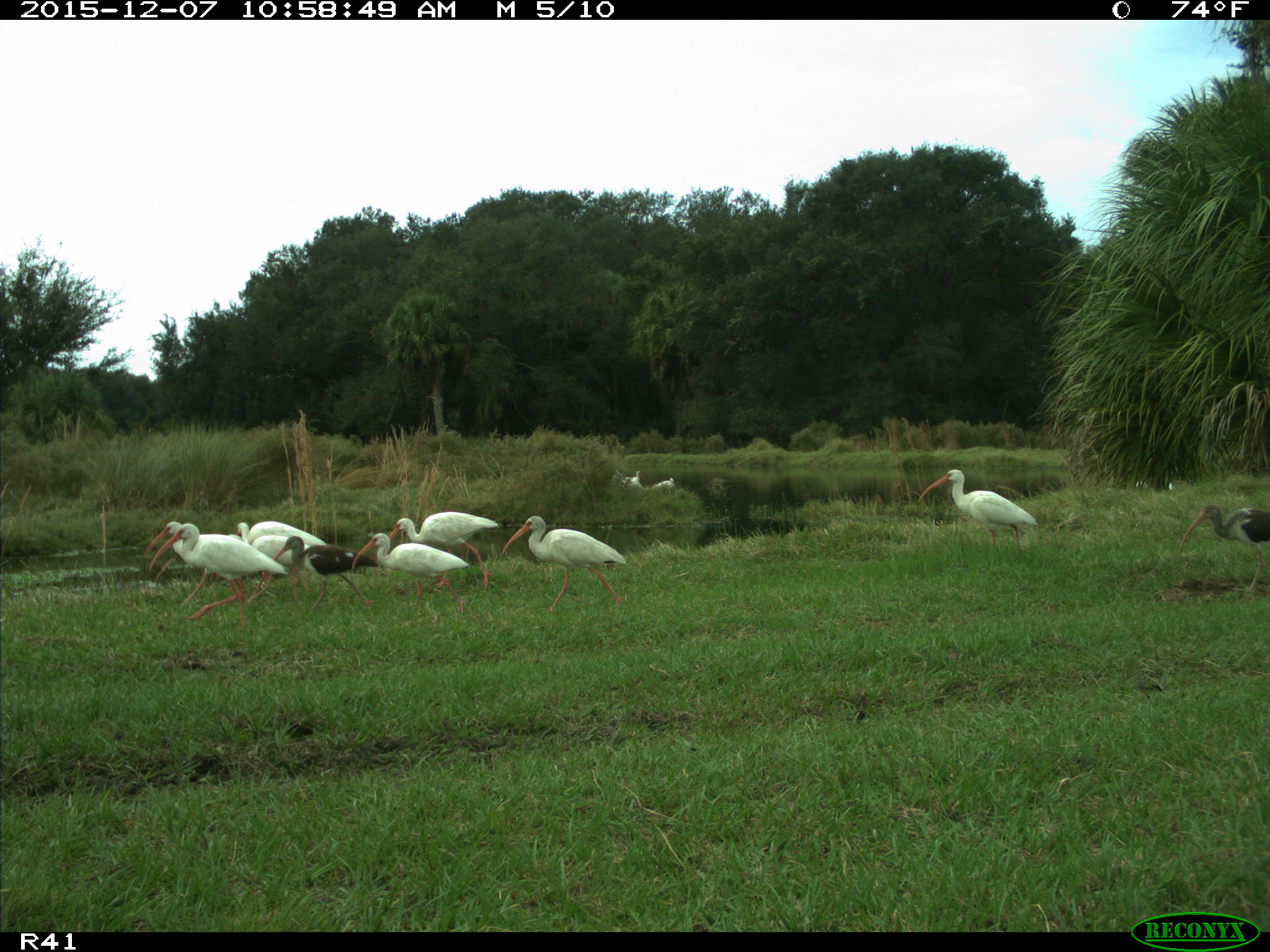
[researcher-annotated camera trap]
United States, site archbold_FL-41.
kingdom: Animalia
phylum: Chordata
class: Aves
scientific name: Aves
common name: birds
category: unidentified bird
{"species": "unidentified bird (birds) (Aves)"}